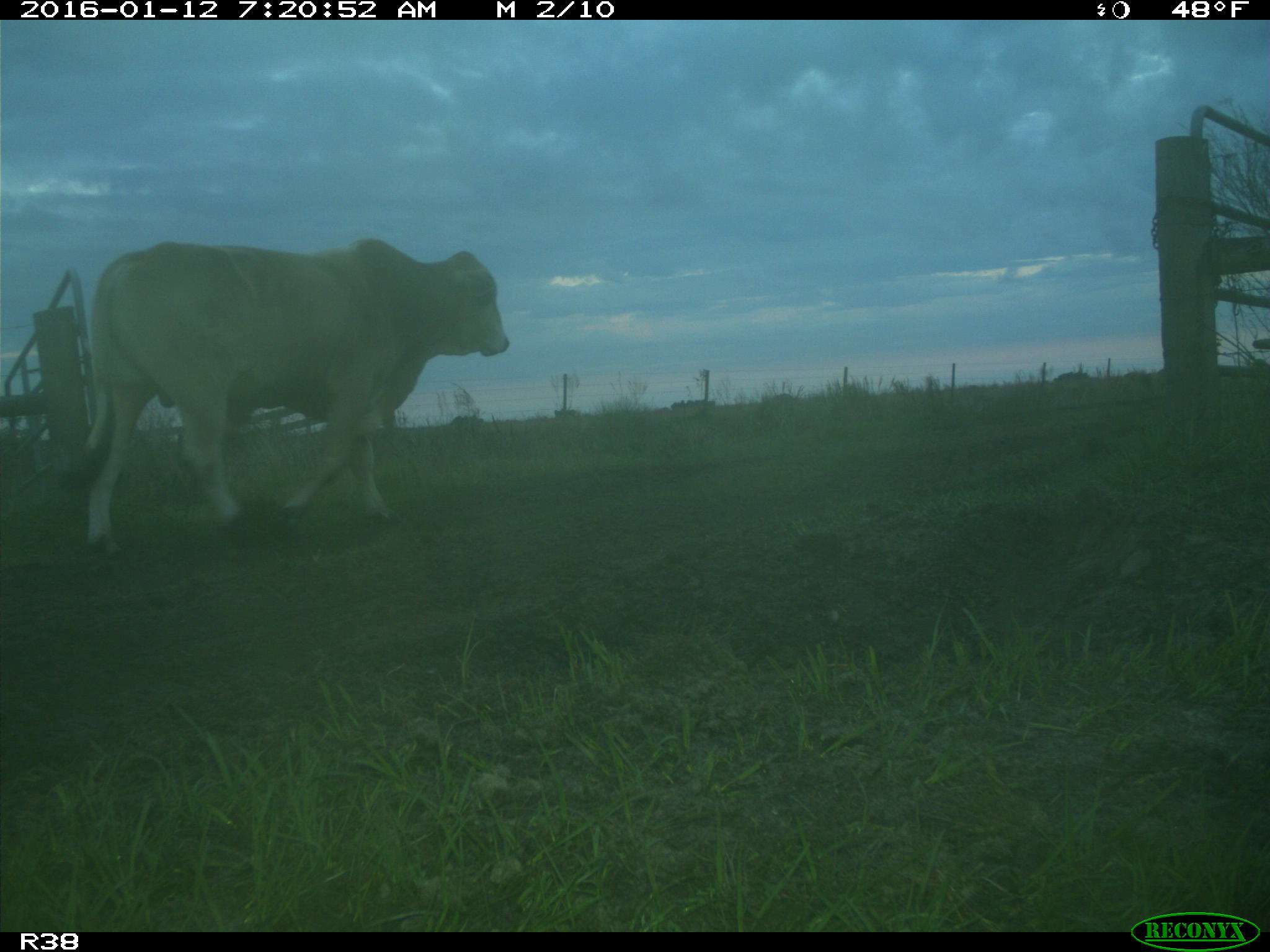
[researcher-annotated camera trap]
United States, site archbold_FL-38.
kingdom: Animalia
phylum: Chordata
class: Mammalia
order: Artiodactyla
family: Bovidae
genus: Bos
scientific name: Bos taurus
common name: domestic cow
Bos taurus (domestic cow).